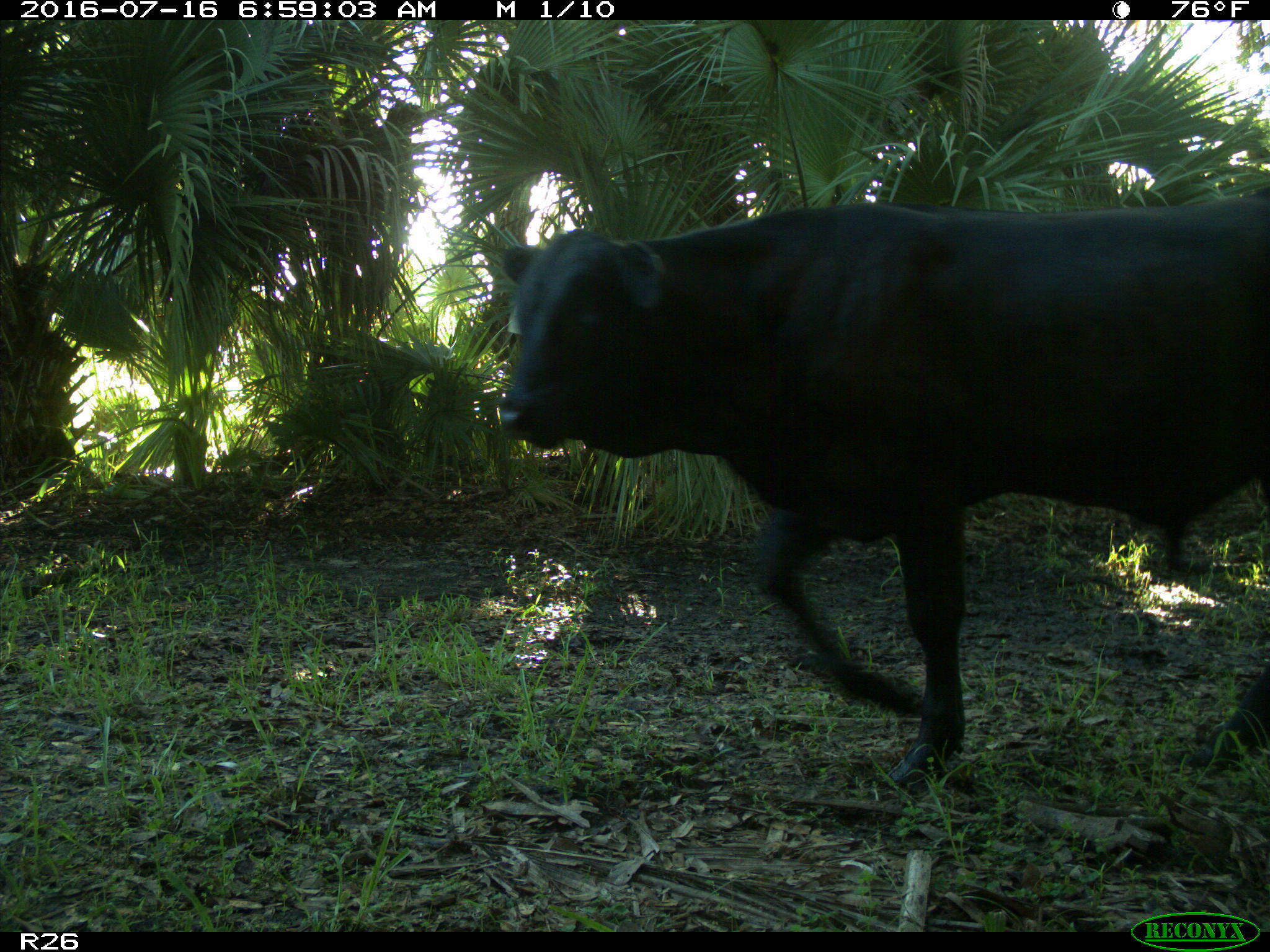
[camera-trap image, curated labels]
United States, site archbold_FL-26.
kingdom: Animalia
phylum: Chordata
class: Mammalia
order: Artiodactyla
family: Bovidae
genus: Bos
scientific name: Bos taurus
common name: domestic cow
Bos taurus (domestic cow).